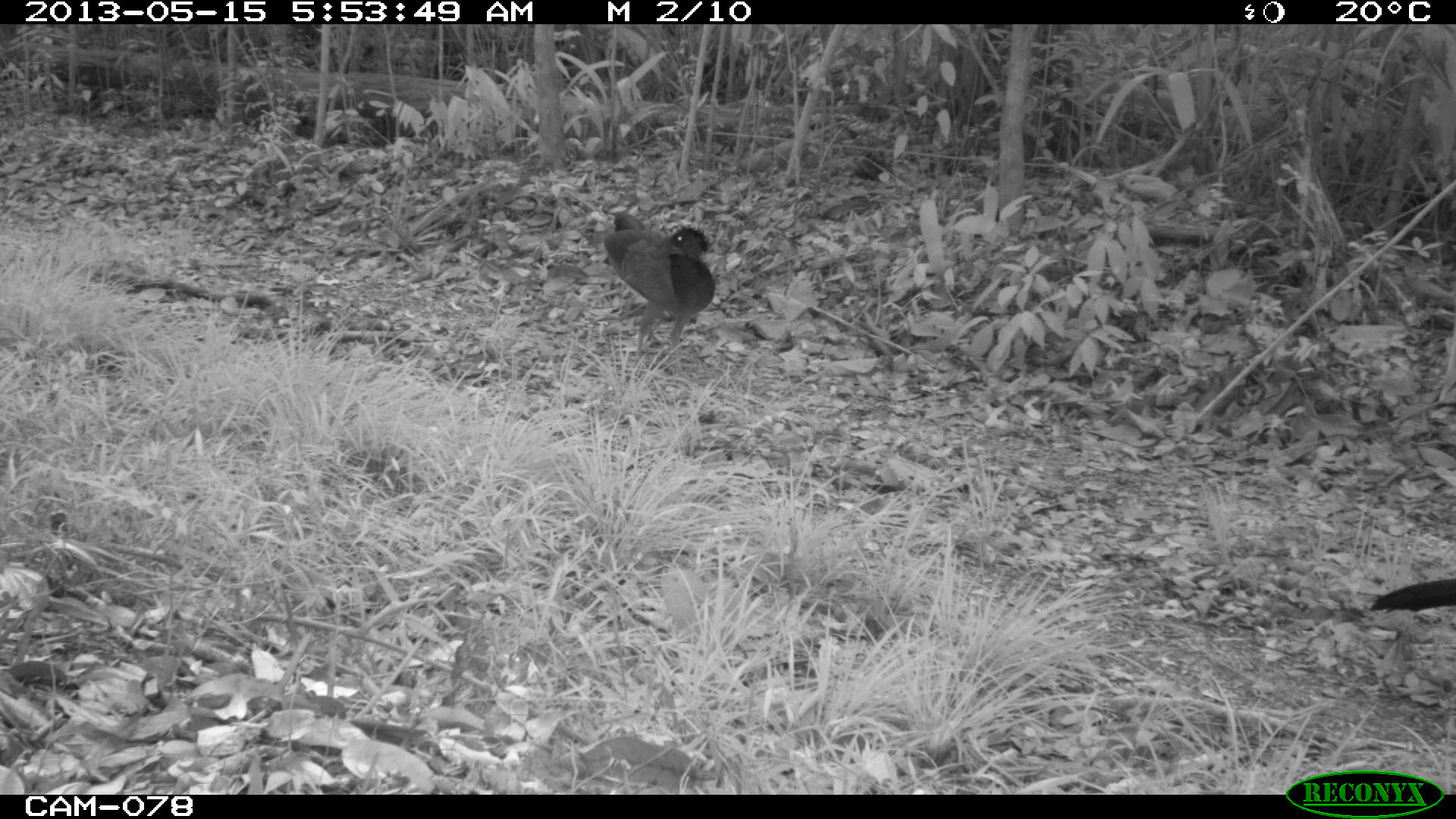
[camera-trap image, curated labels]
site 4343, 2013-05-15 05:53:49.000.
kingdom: Animalia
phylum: Chordata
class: Aves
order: Galliformes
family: Cracidae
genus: Crax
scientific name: Crax rubra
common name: great curassow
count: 3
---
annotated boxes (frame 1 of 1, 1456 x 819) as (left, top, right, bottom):
crax rubra: (589, 208, 717, 368); (1364, 575, 1456, 617)